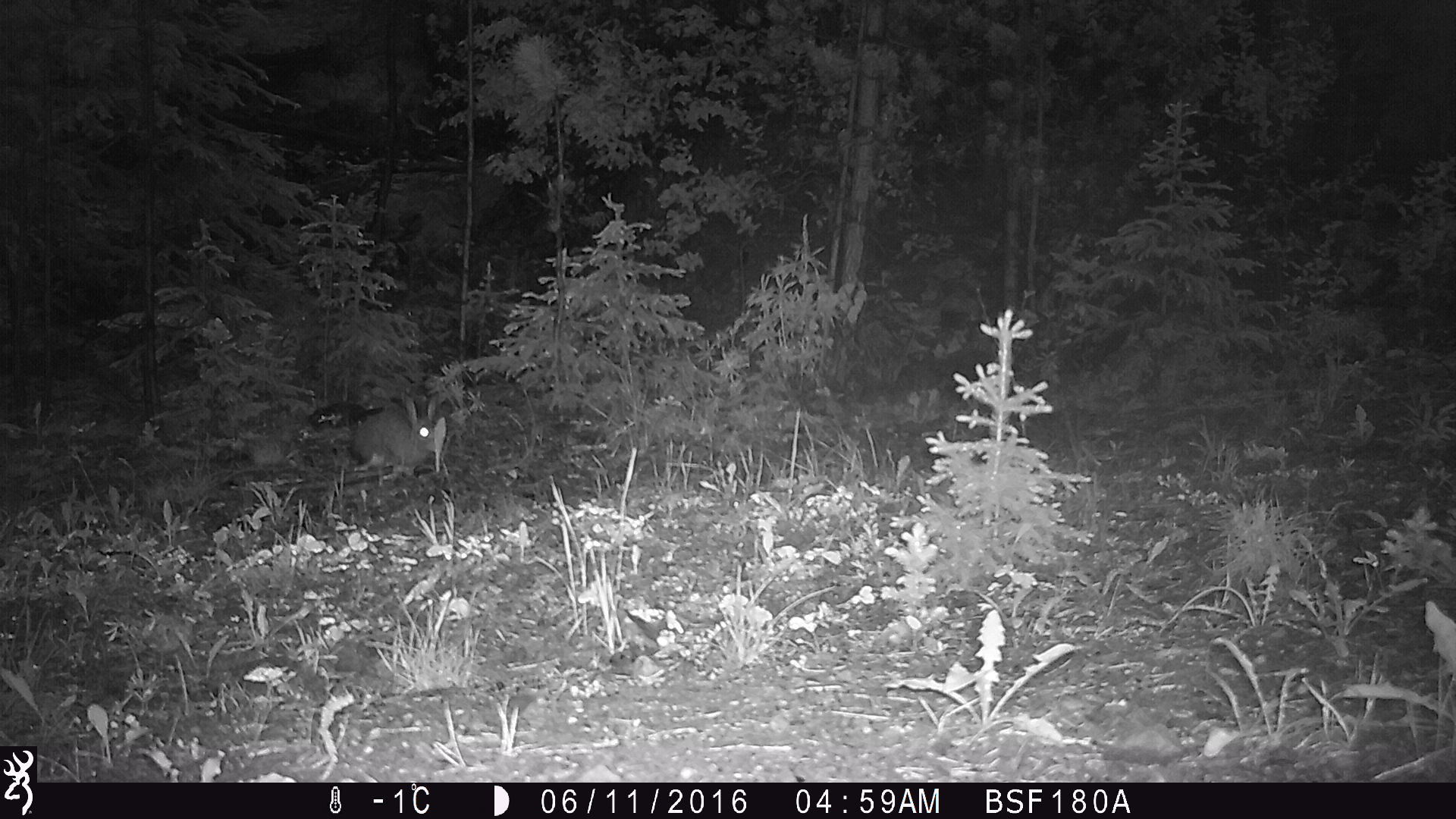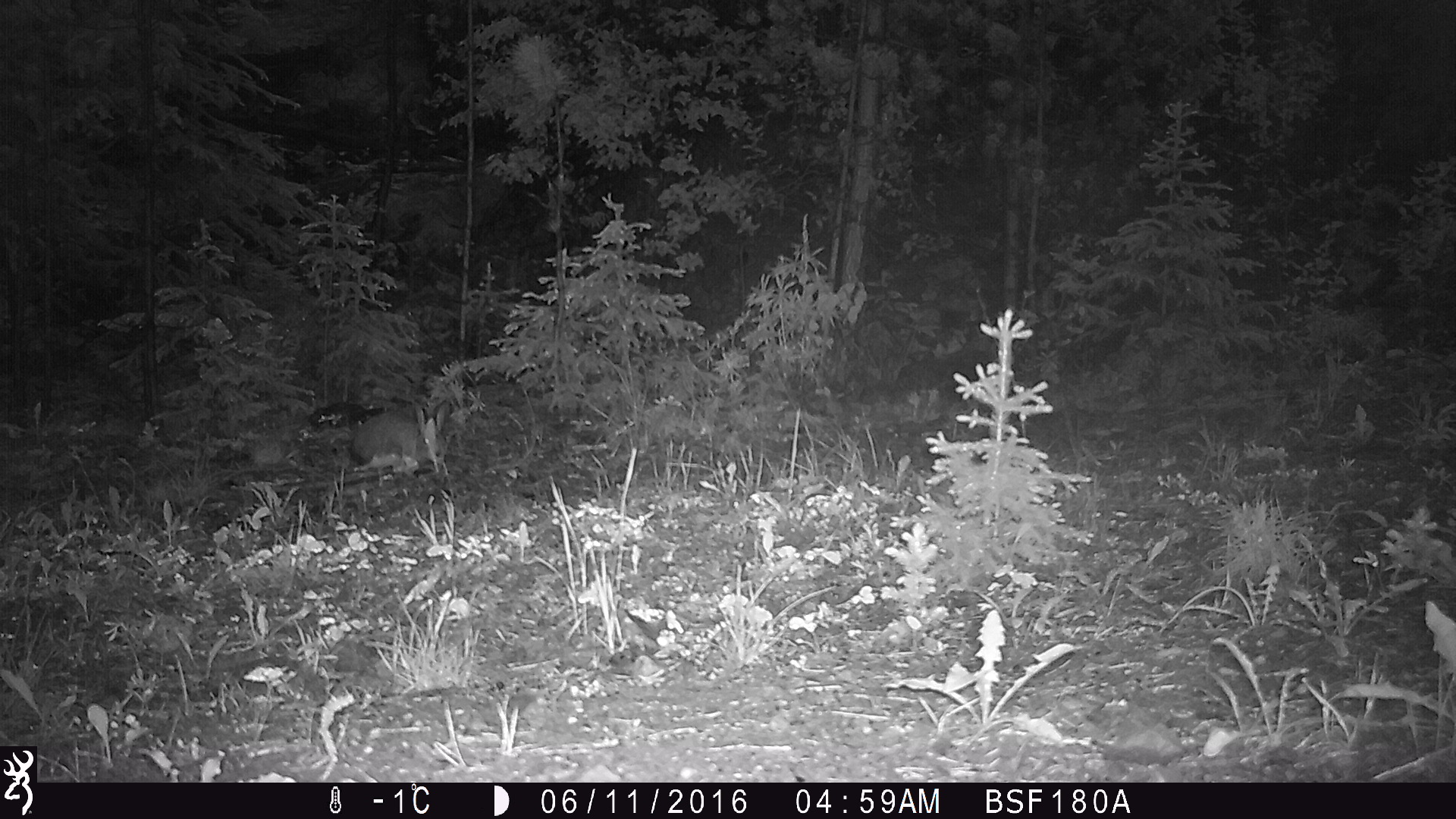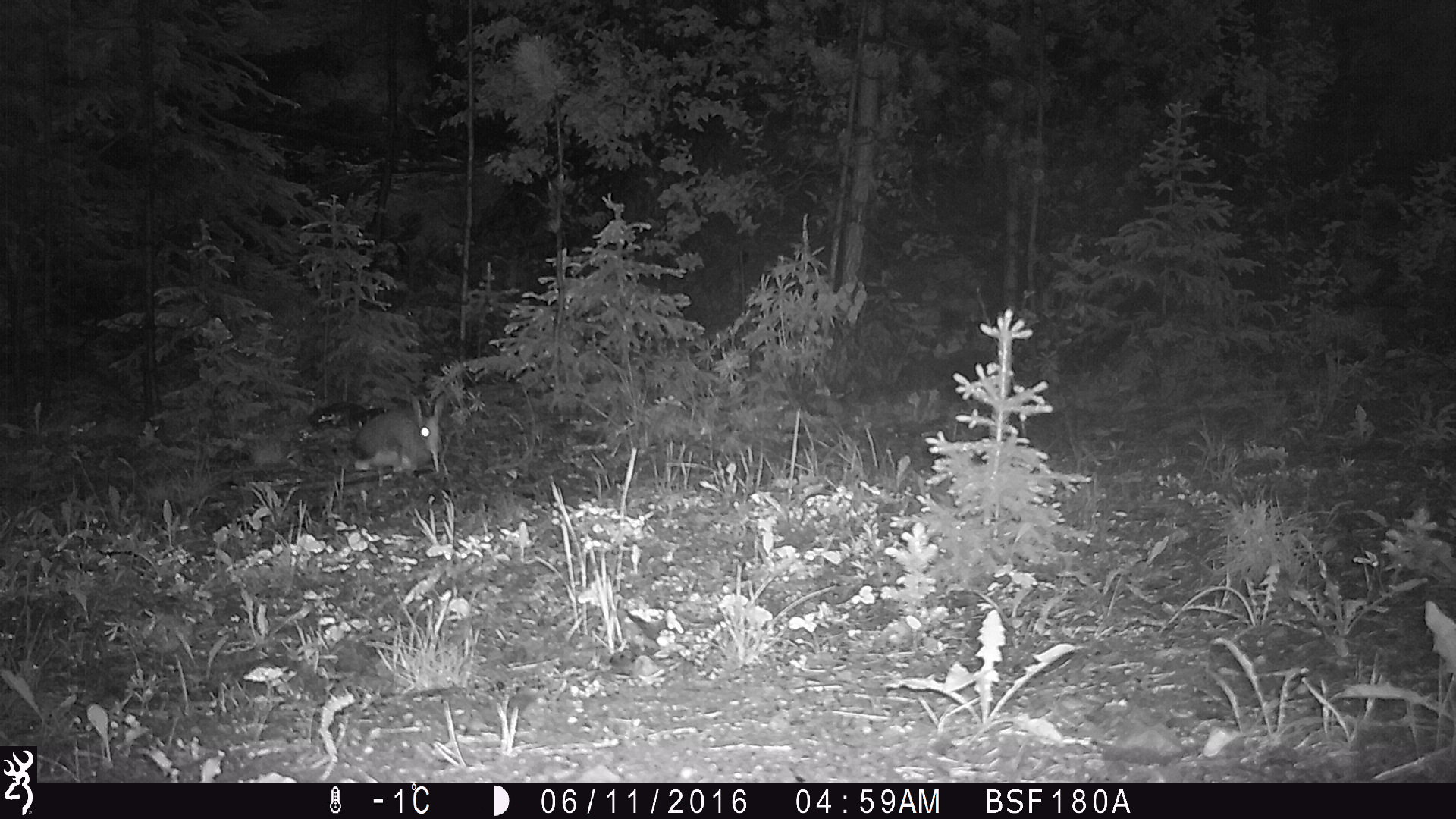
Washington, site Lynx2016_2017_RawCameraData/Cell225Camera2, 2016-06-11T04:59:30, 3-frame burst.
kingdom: Animalia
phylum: Chordata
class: Mammalia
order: Lagomorpha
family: Leporidae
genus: Lepus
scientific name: Lepus americanus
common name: snowshoe hare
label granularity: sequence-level